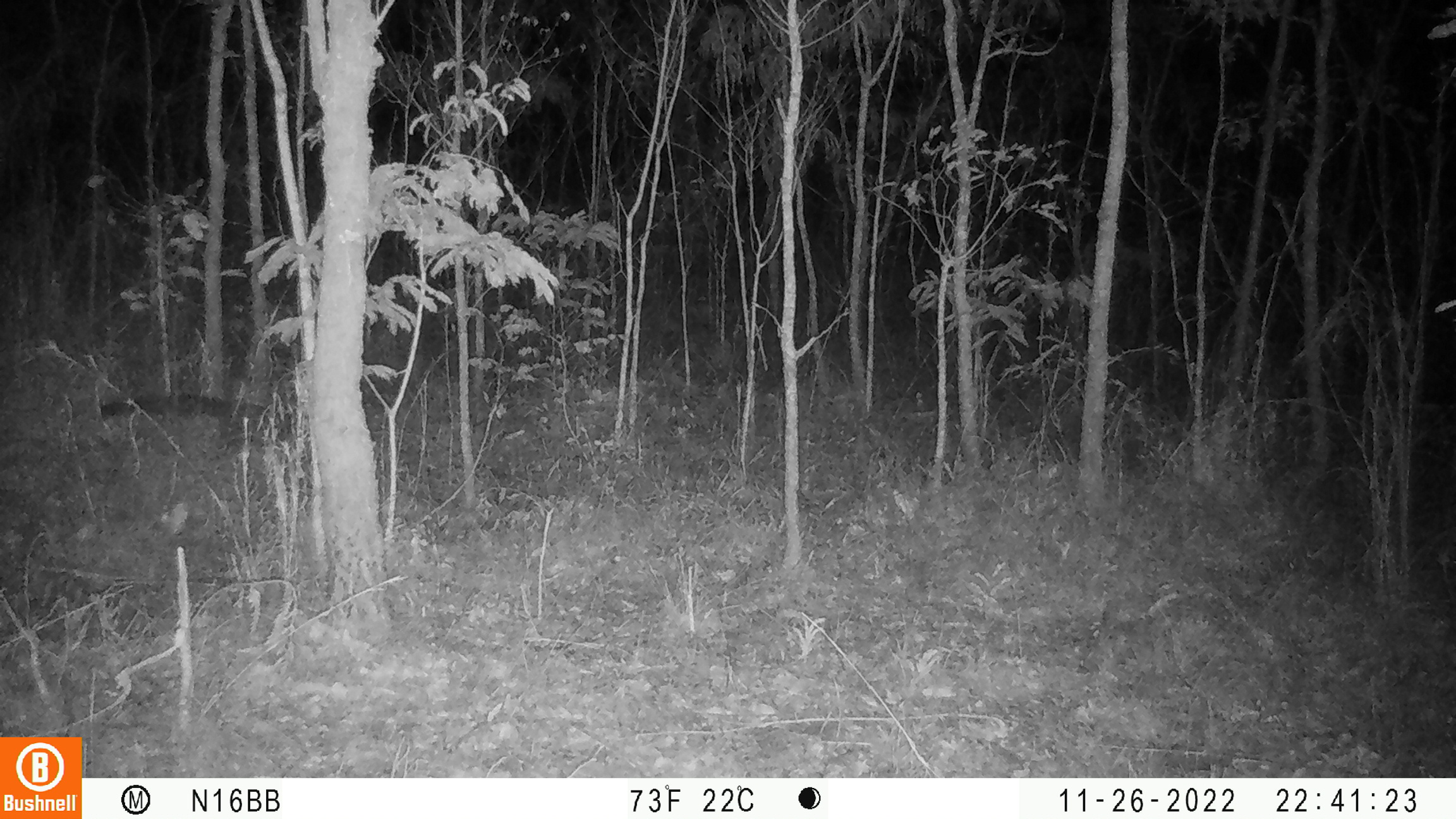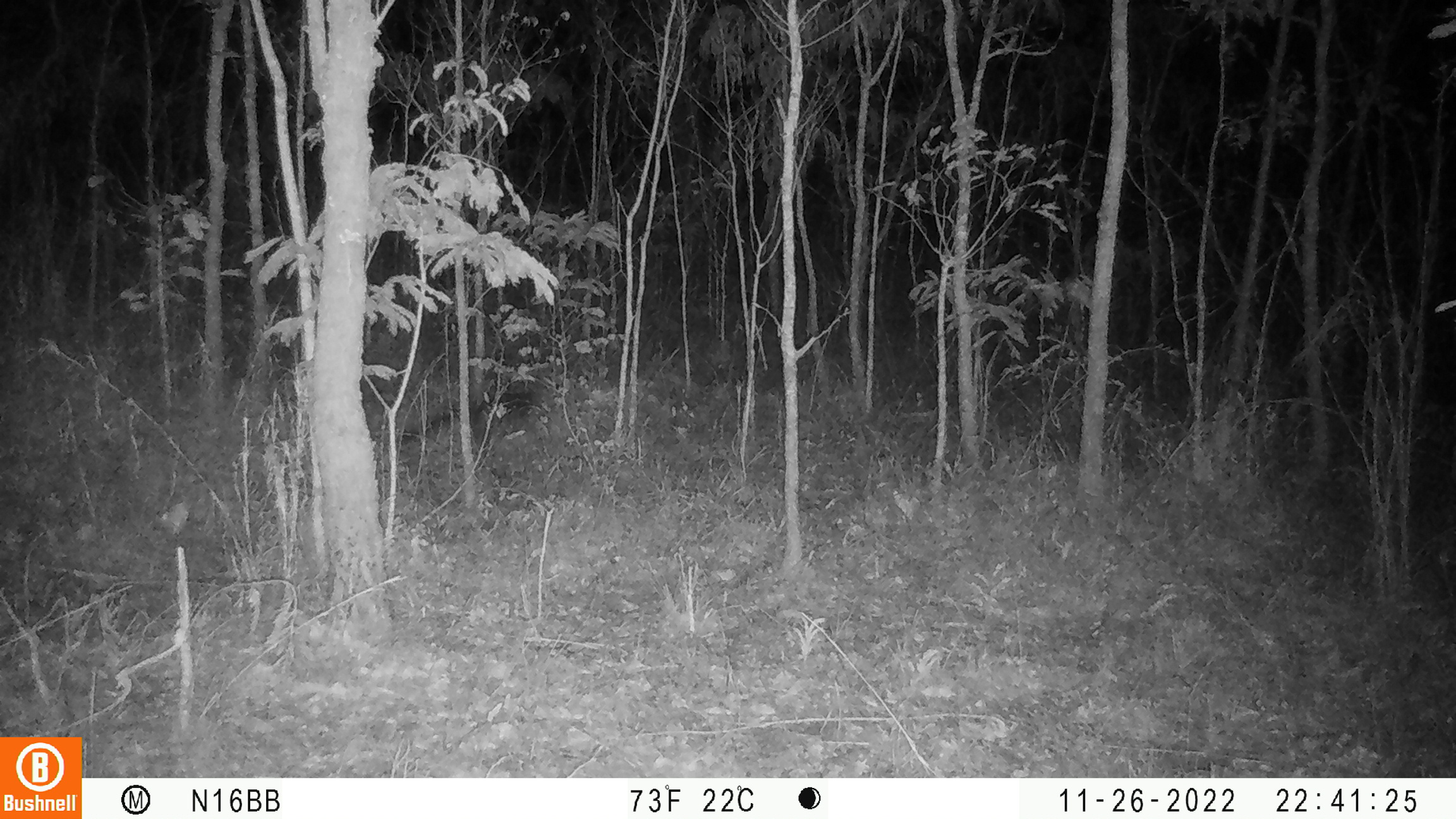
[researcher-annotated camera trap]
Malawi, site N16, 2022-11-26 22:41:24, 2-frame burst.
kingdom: Animalia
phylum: Chordata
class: Mammalia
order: Carnivora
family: Viverridae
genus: Civettictis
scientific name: Civettictis civetta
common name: african civet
African civet (Civettictis civetta), count 1.